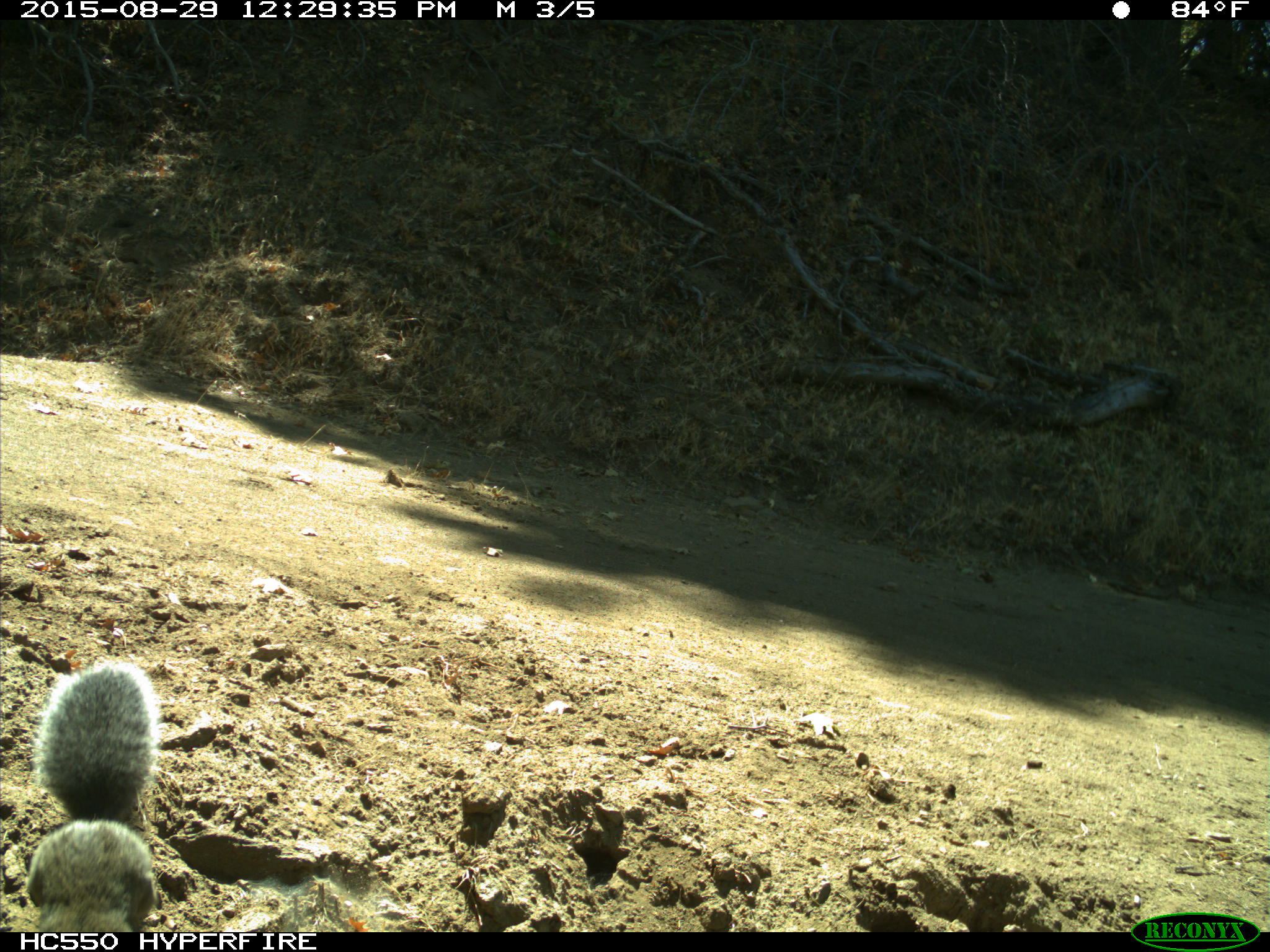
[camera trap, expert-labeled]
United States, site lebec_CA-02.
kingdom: Animalia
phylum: Chordata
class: Mammalia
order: Rodentia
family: Sciuridae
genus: Sciurus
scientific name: Sciurus carolinensis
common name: eastern gray squirrel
Sciurus carolinensis (eastern gray squirrel).